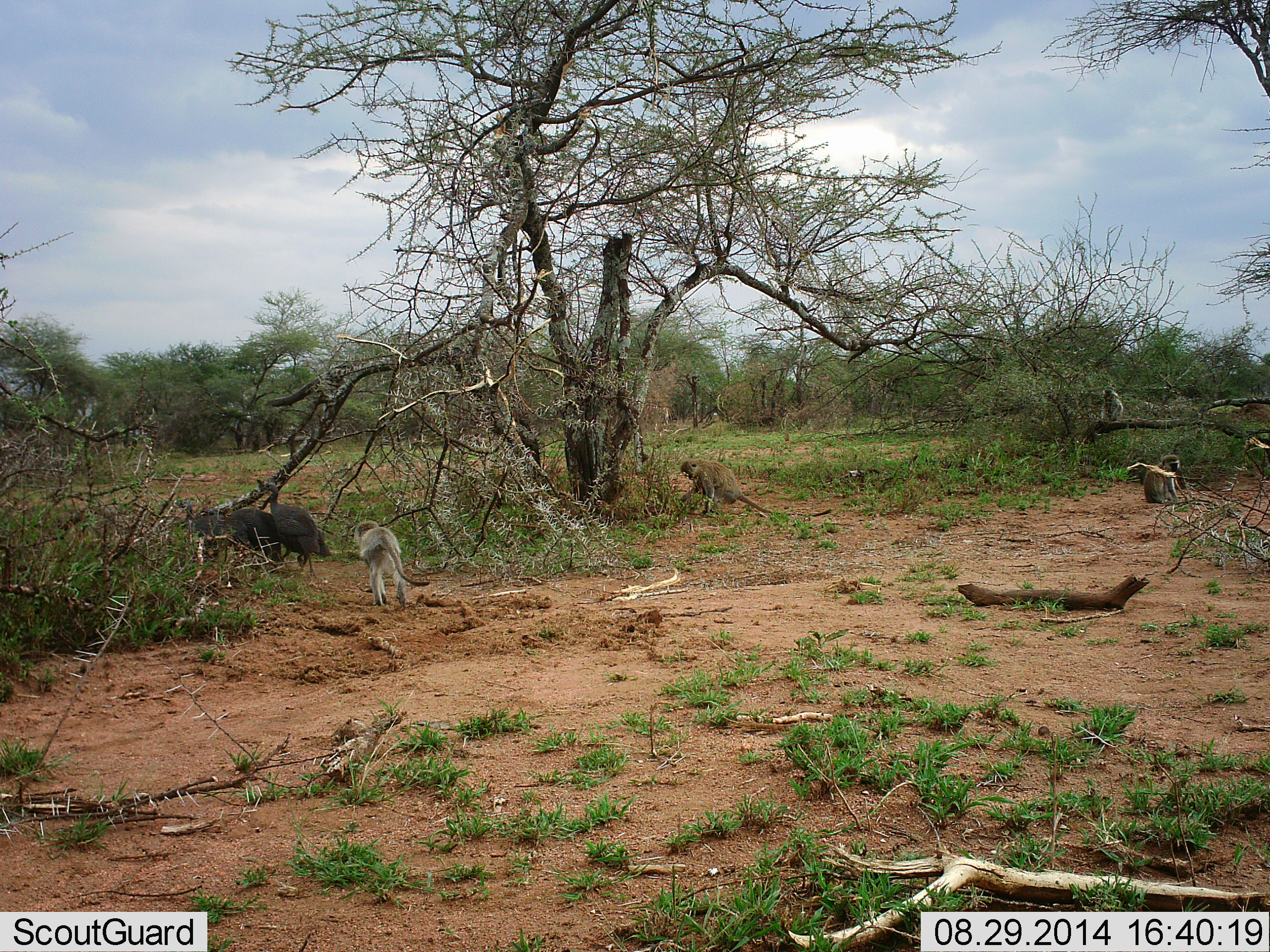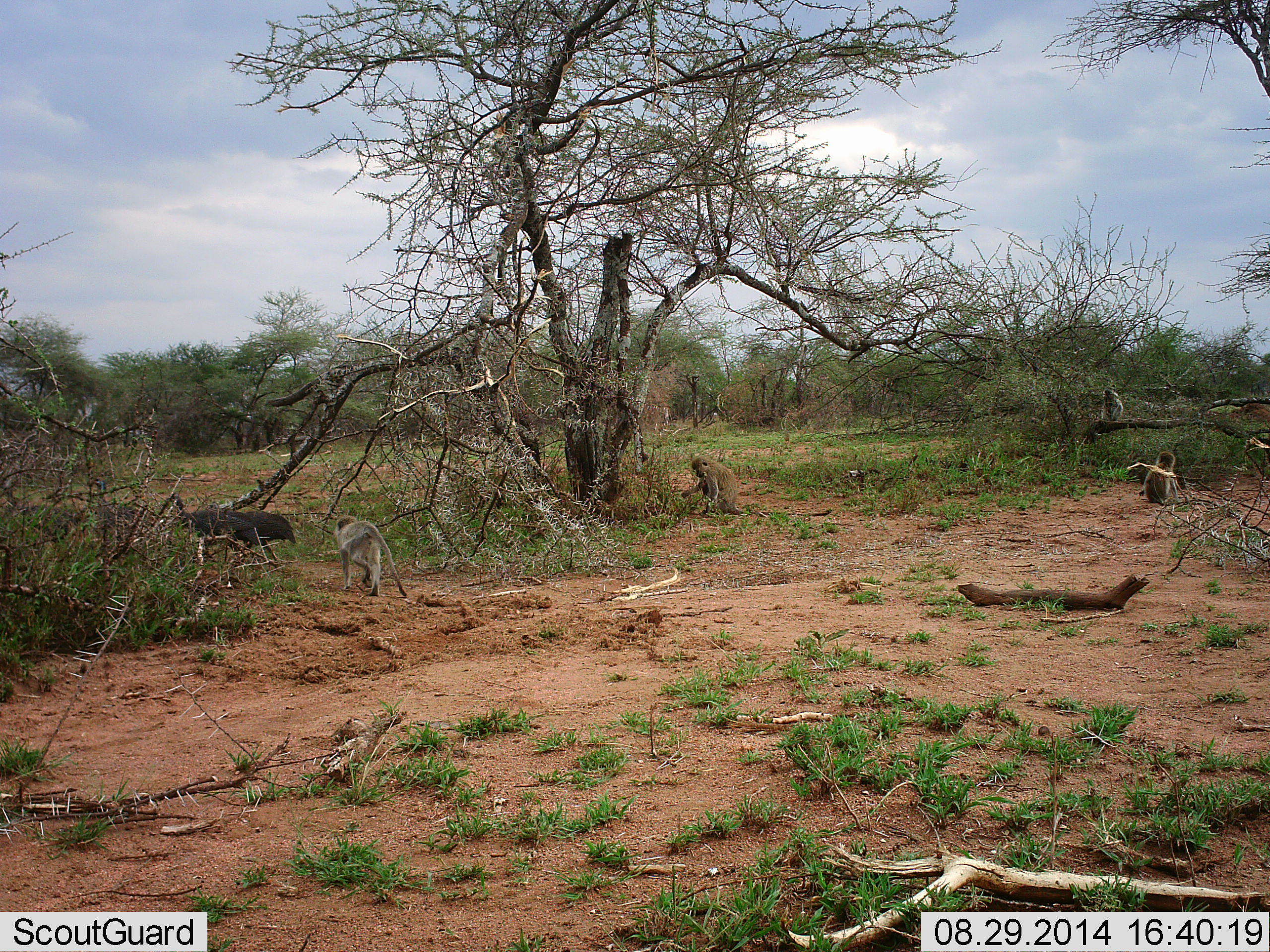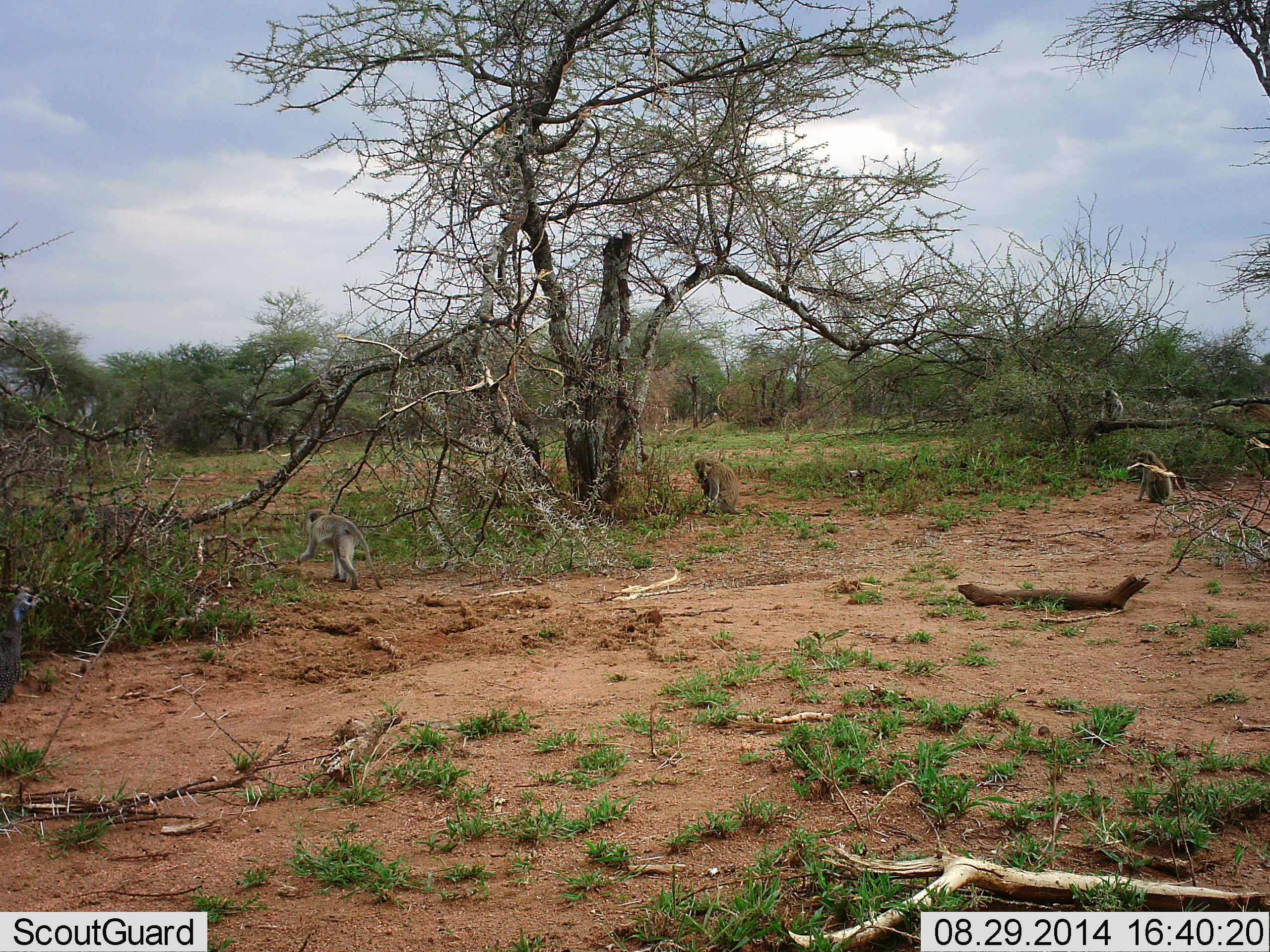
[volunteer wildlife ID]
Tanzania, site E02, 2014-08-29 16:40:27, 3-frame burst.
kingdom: Animalia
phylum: Chordata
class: Aves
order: Galliformes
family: Numididae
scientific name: Numididae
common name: guinea fowl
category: guineafowl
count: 4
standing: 6%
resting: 0%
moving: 94%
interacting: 6%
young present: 0%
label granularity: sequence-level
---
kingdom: Animalia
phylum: Chordata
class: Mammalia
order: Primates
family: Cercopithecidae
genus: Chlorocebus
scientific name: Chlorocebus pygerythrus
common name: vervet monkey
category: monkeyvervet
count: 4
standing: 43%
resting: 43%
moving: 86%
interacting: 36%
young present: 0%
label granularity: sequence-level